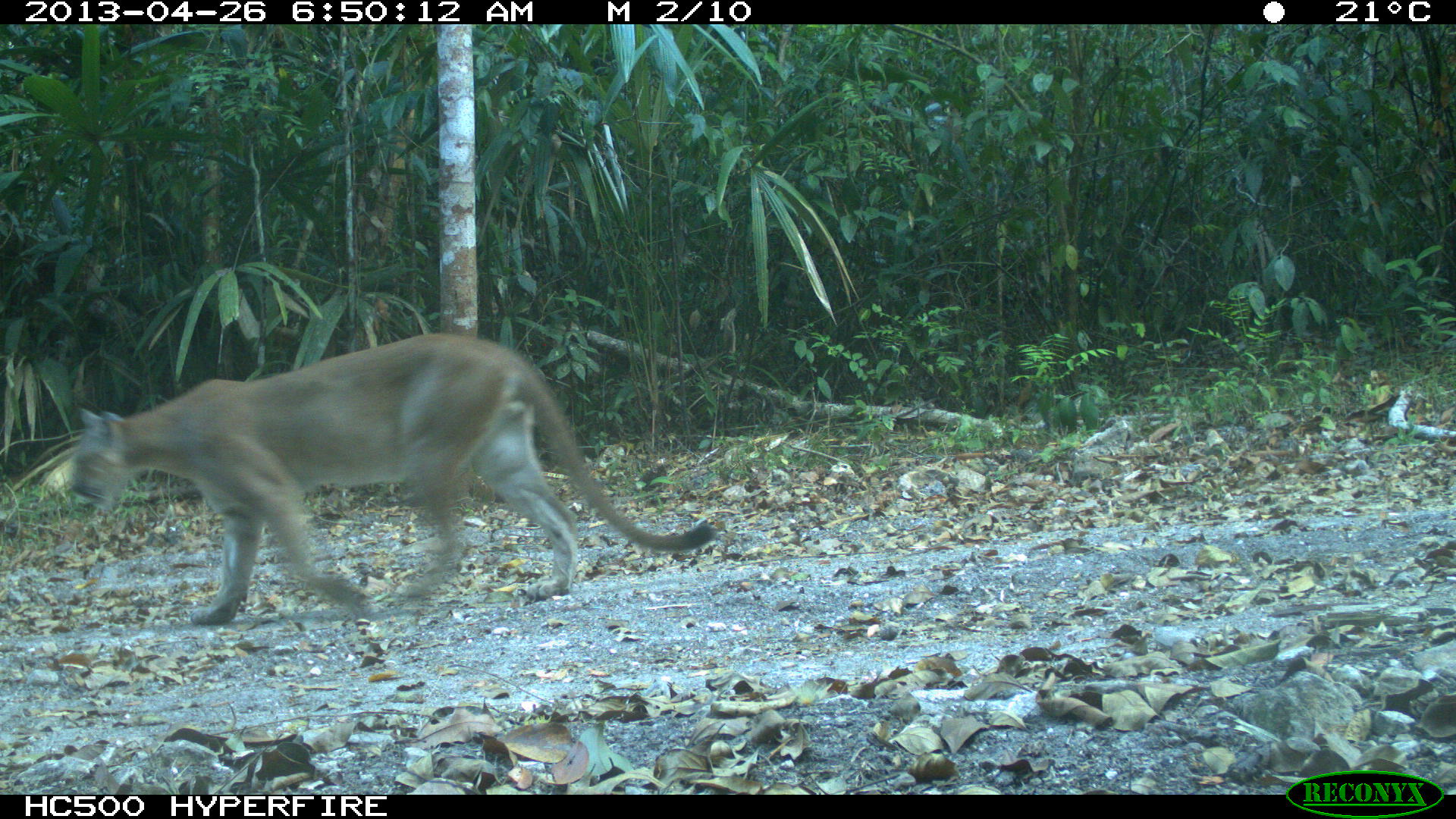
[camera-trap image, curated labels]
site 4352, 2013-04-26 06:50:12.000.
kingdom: Animalia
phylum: Chordata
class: Mammalia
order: Carnivora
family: Felidae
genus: Puma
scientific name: Puma concolor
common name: mountain lion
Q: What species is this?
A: Puma concolor (mountain lion).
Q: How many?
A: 1.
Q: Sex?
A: Male.